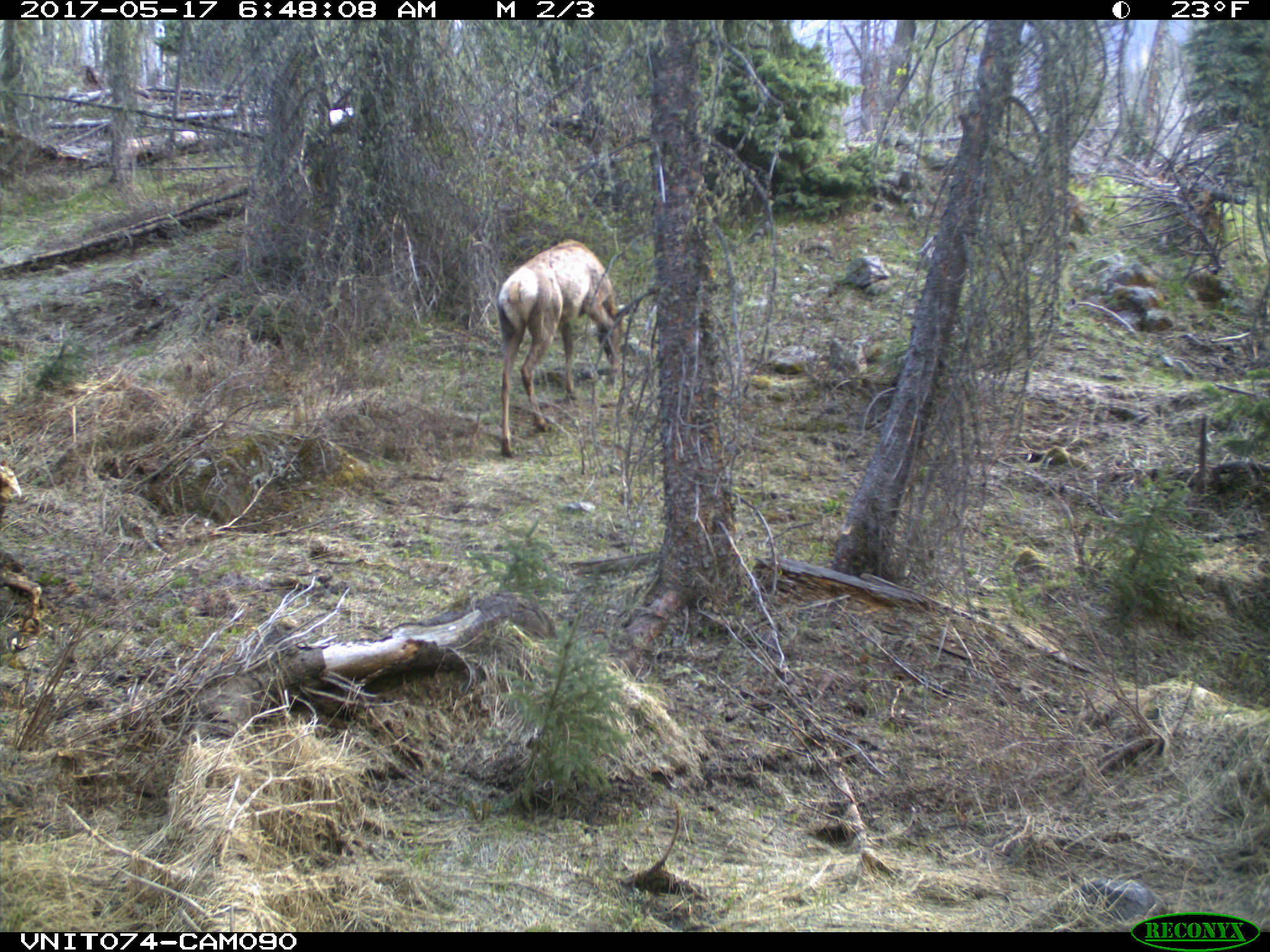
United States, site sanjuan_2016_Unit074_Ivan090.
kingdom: Animalia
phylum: Chordata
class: Mammalia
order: Artiodactyla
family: Cervidae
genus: Cervus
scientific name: Cervus elaphus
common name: red deer